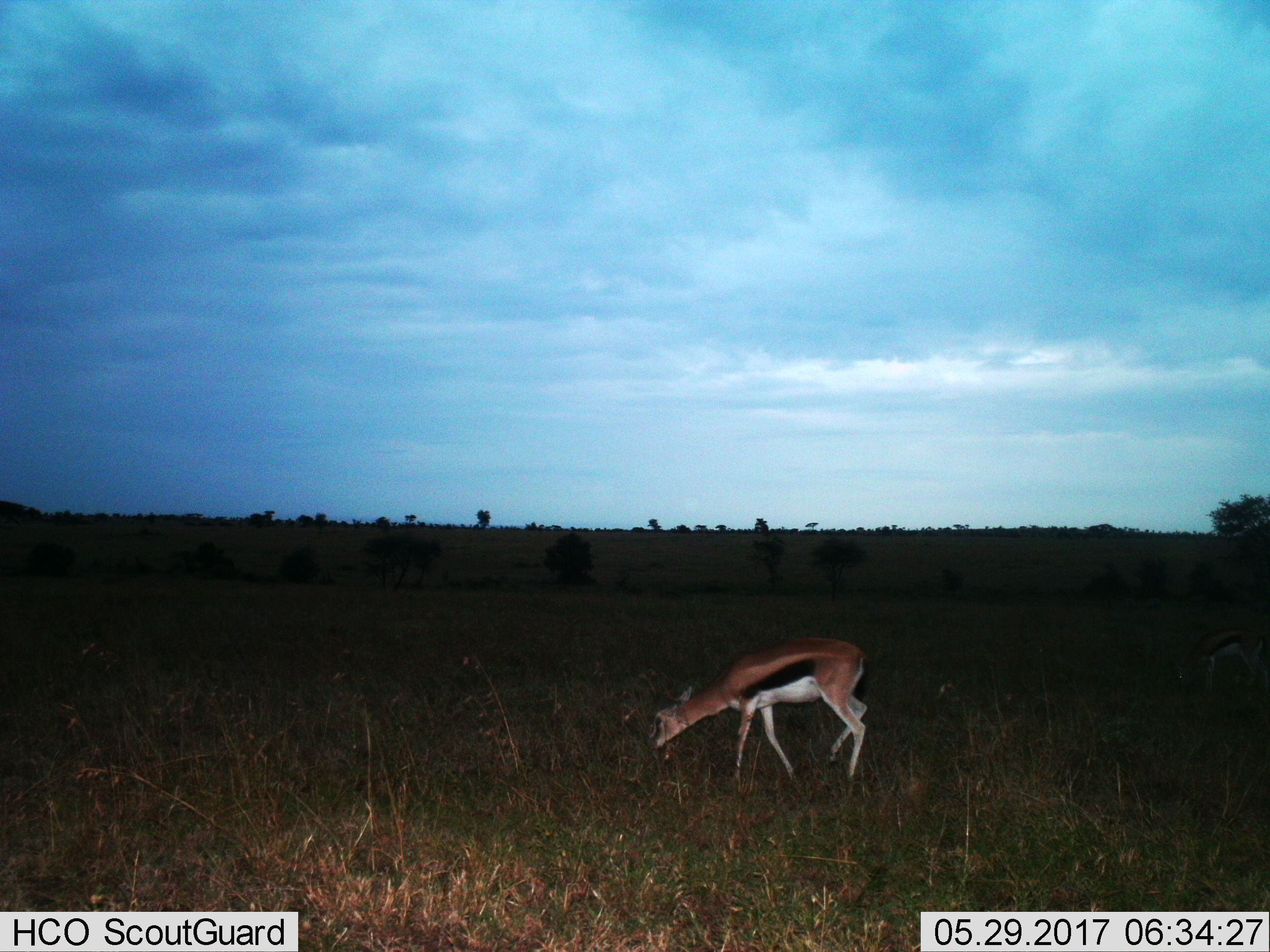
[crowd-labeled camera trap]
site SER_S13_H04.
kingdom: Animalia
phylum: Chordata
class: Mammalia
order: Artiodactyla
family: Bovidae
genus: Eudorcas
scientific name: Eudorcas thomsonii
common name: thomson's gazelle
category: gazellethomsons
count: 1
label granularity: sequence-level